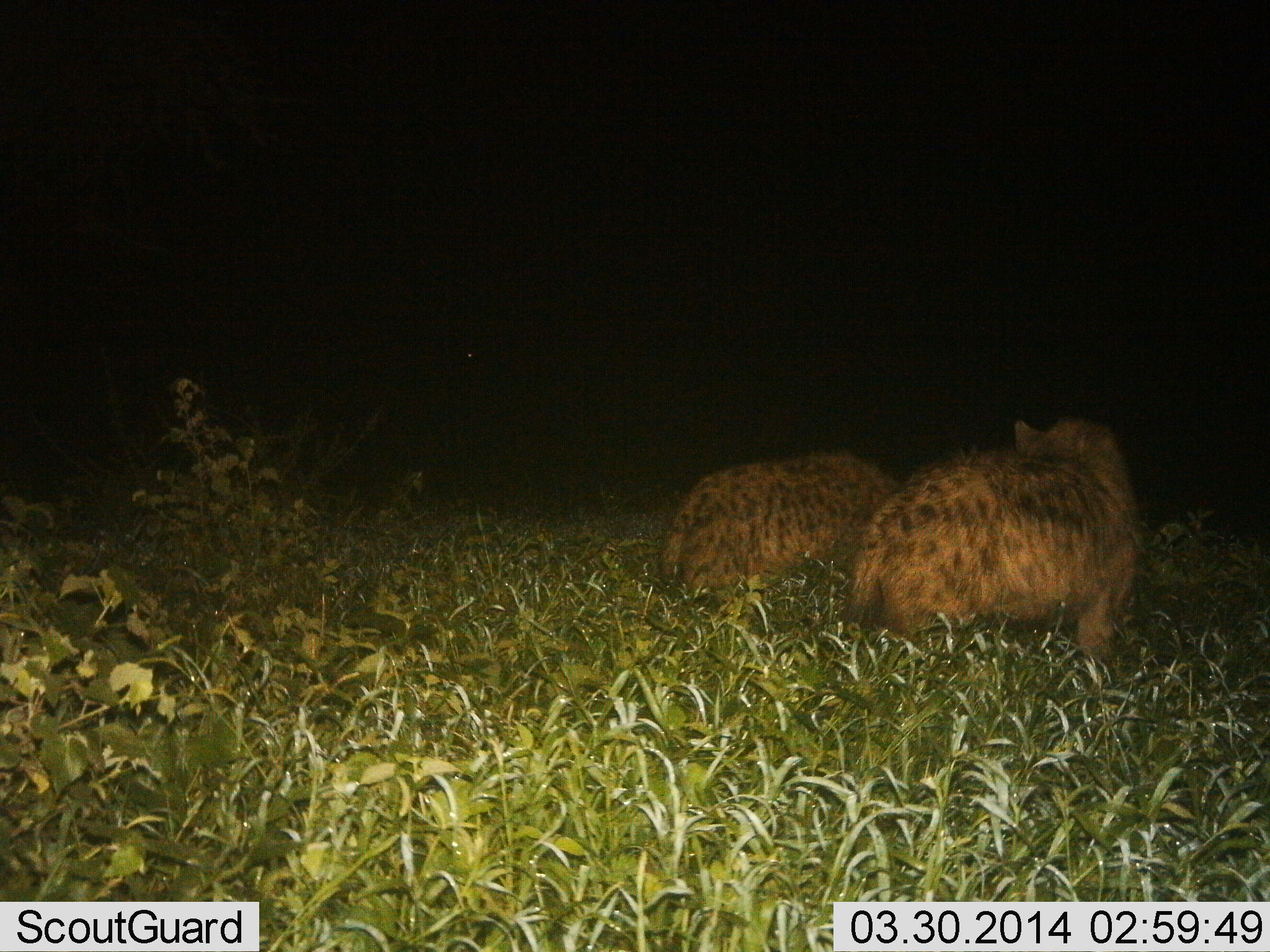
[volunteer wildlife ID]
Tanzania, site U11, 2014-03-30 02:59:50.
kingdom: Animalia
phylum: Chordata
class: Mammalia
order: Carnivora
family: Hyaenidae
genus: Crocuta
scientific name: Crocuta crocuta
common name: spotted hyena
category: hyenaspotted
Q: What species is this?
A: Hyenaspotted (spotted hyena) (Crocuta crocuta).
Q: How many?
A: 2.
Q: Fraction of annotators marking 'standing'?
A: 70%.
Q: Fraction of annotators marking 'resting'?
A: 0%.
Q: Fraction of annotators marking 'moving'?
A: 30%.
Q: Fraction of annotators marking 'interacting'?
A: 0%.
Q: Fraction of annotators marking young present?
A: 0%.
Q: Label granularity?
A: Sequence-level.